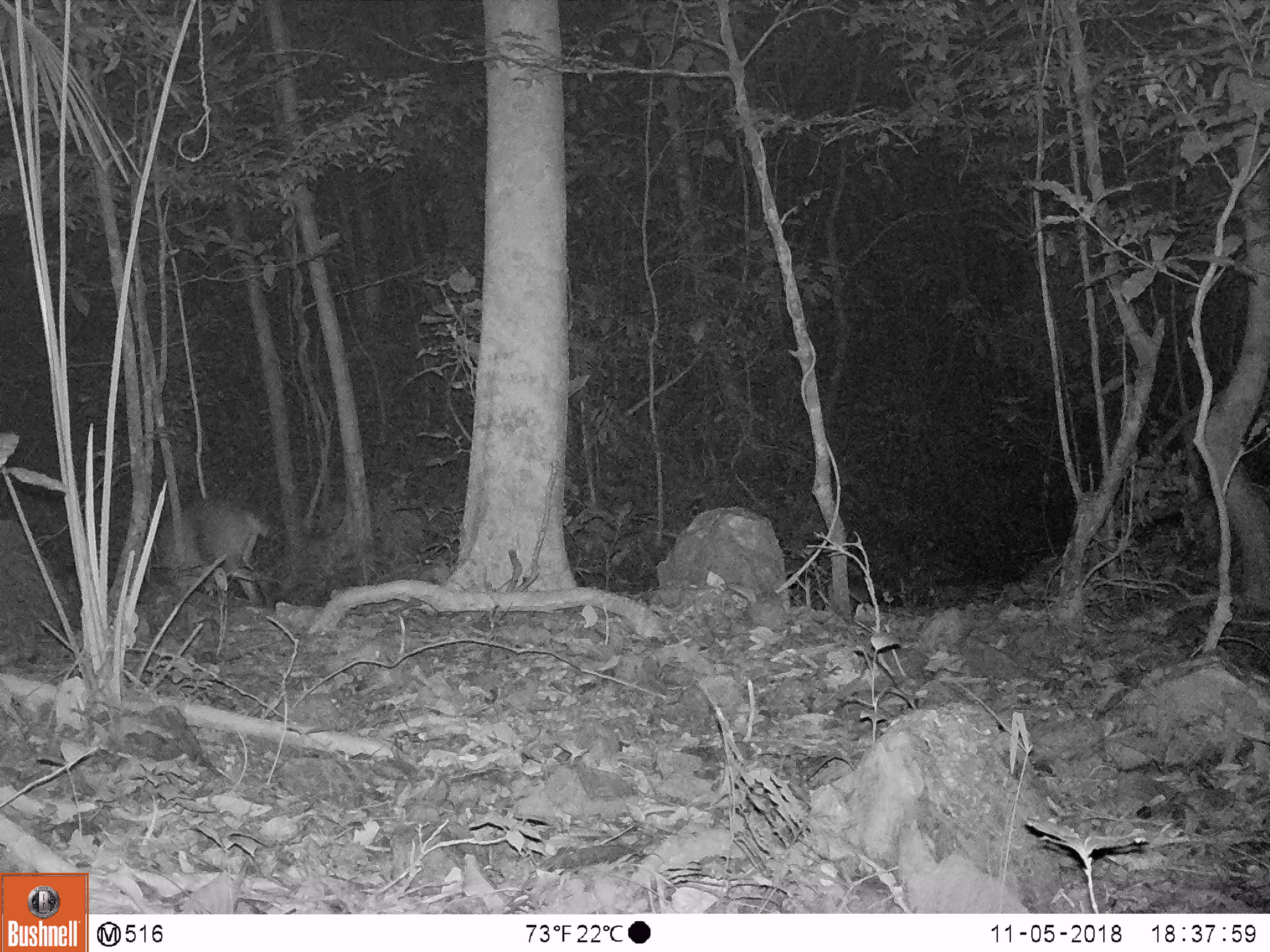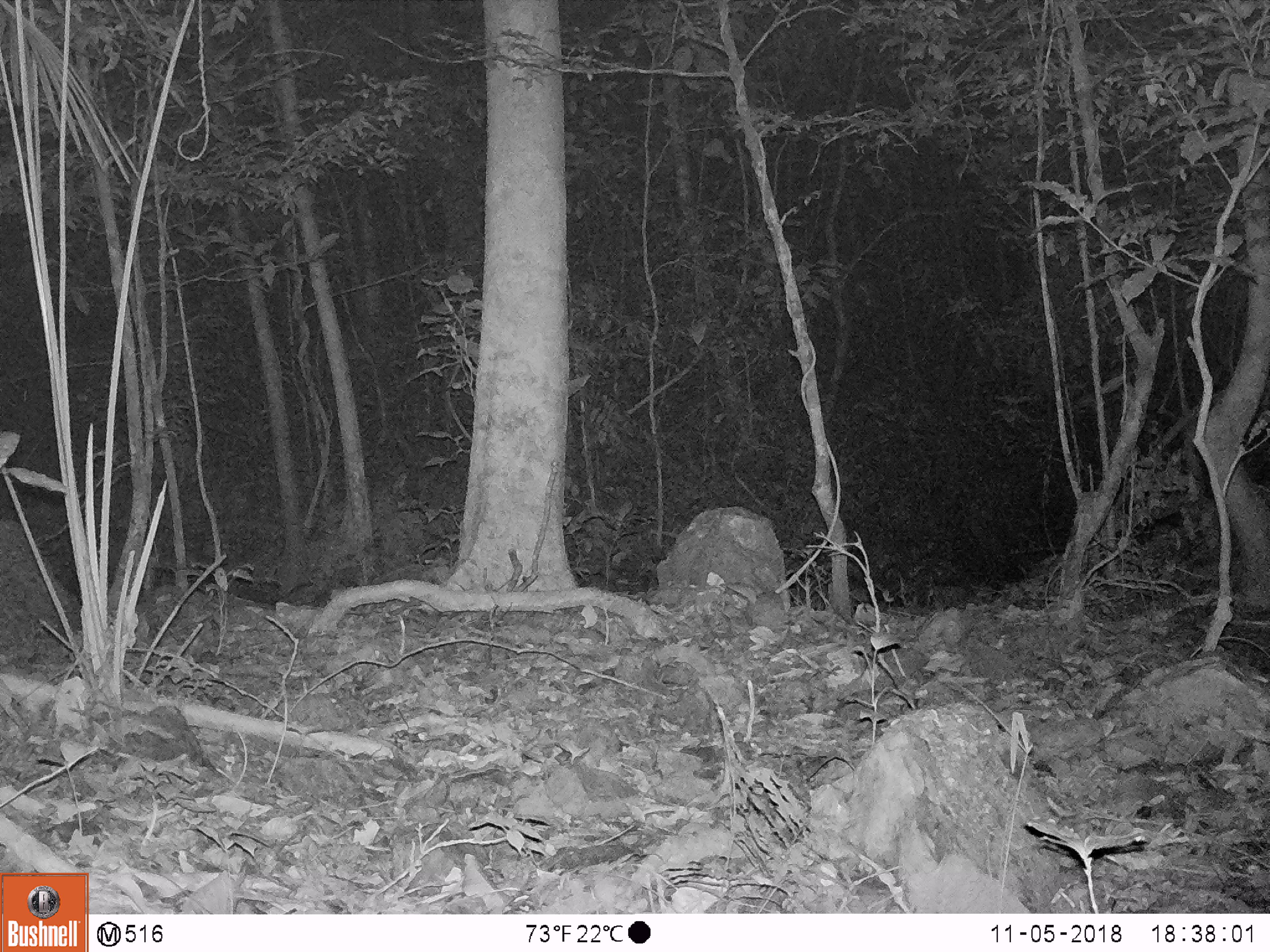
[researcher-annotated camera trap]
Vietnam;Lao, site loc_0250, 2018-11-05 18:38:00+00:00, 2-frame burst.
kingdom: Animalia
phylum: Chordata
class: Mammalia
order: Artiodactyla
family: Cervidae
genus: Muntiacus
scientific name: Muntiacus vuquangensis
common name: large-antlered muntjac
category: large antlered muntjac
Large antlered muntjac (large-antlered muntjac) (Muntiacus vuquangensis). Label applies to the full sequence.